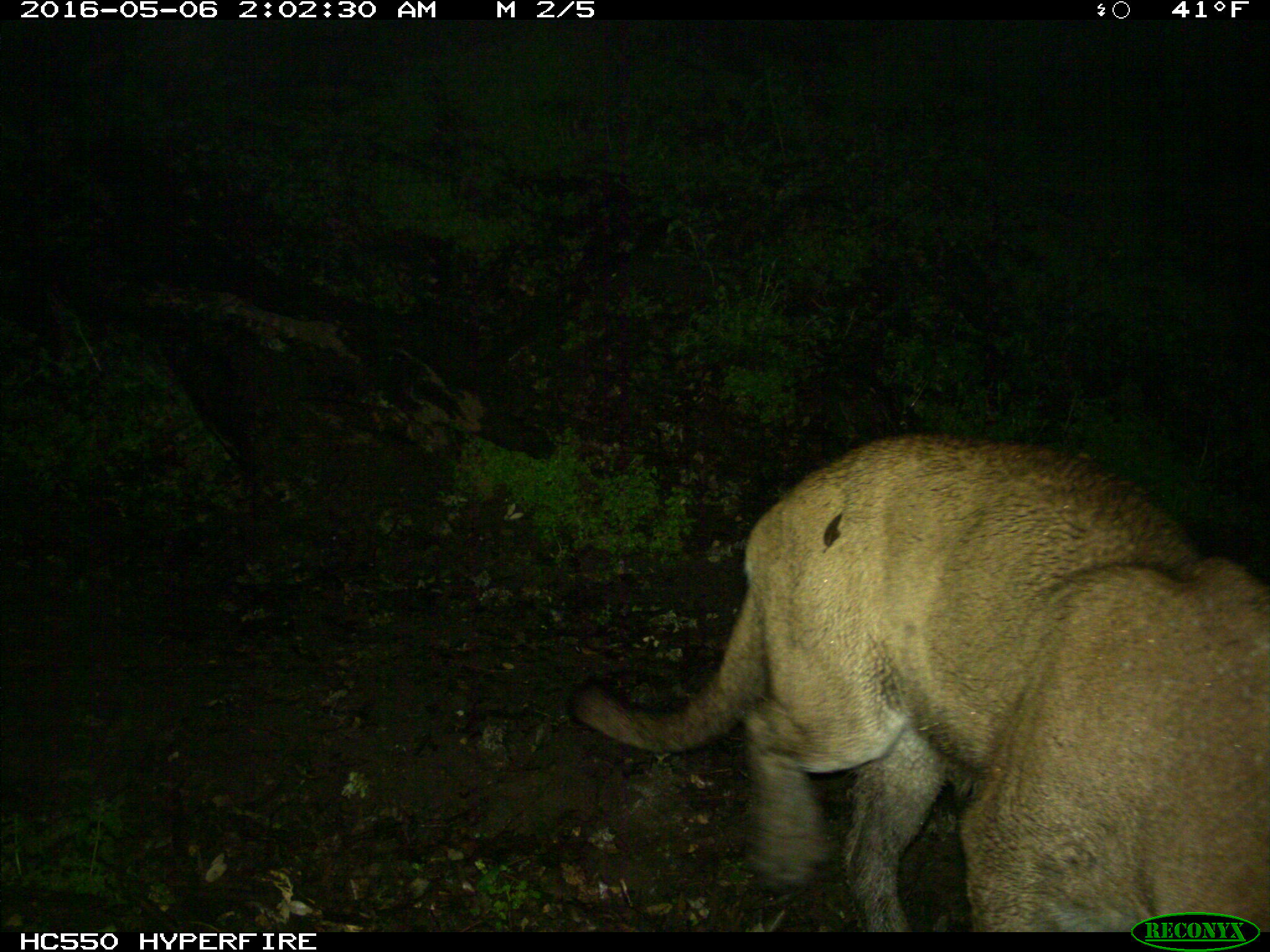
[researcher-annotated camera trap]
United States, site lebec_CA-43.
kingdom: Animalia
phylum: Chordata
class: Mammalia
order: Carnivora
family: Felidae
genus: Puma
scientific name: Puma concolor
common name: mountain lion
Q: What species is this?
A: Puma concolor (mountain lion).